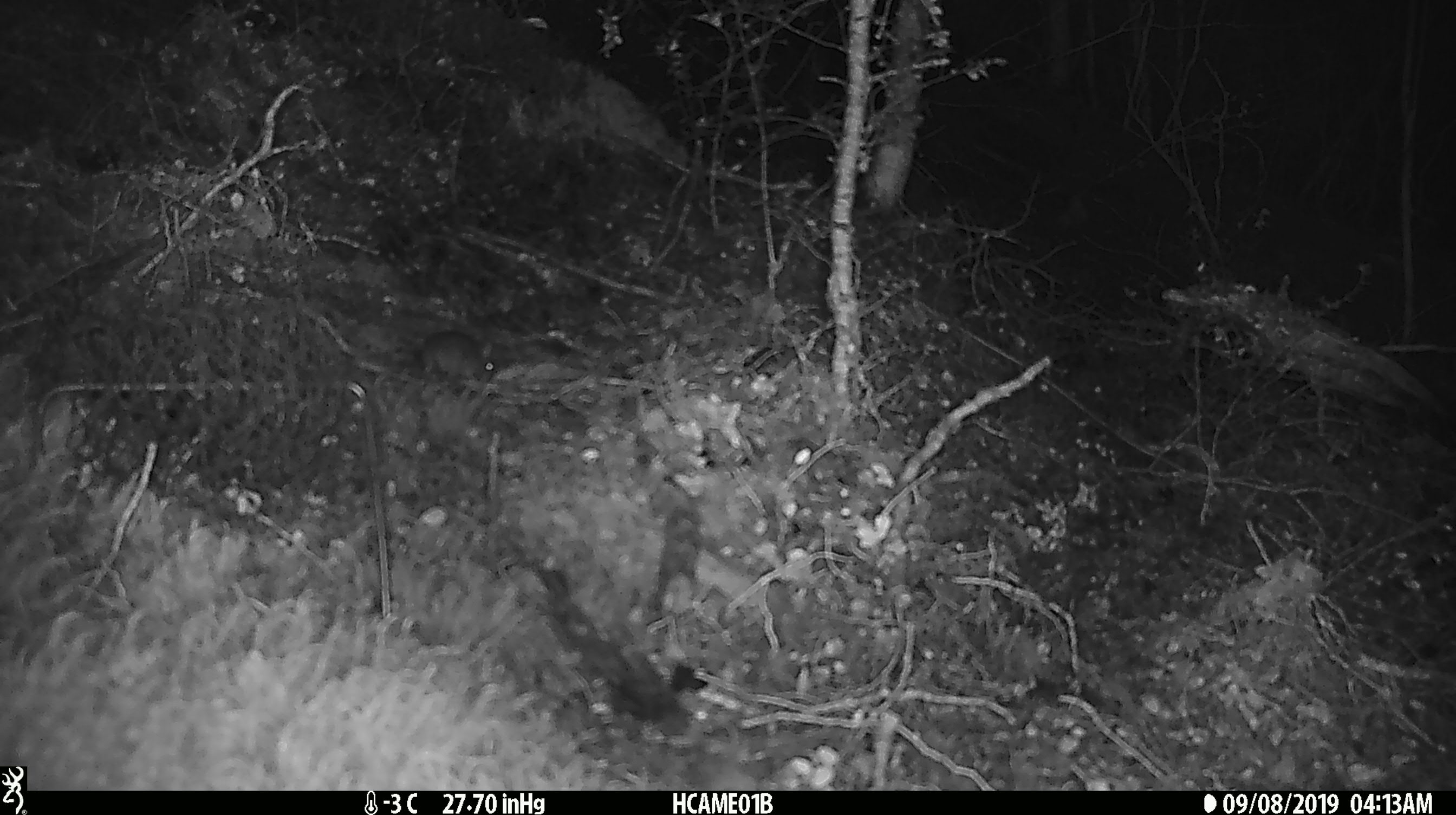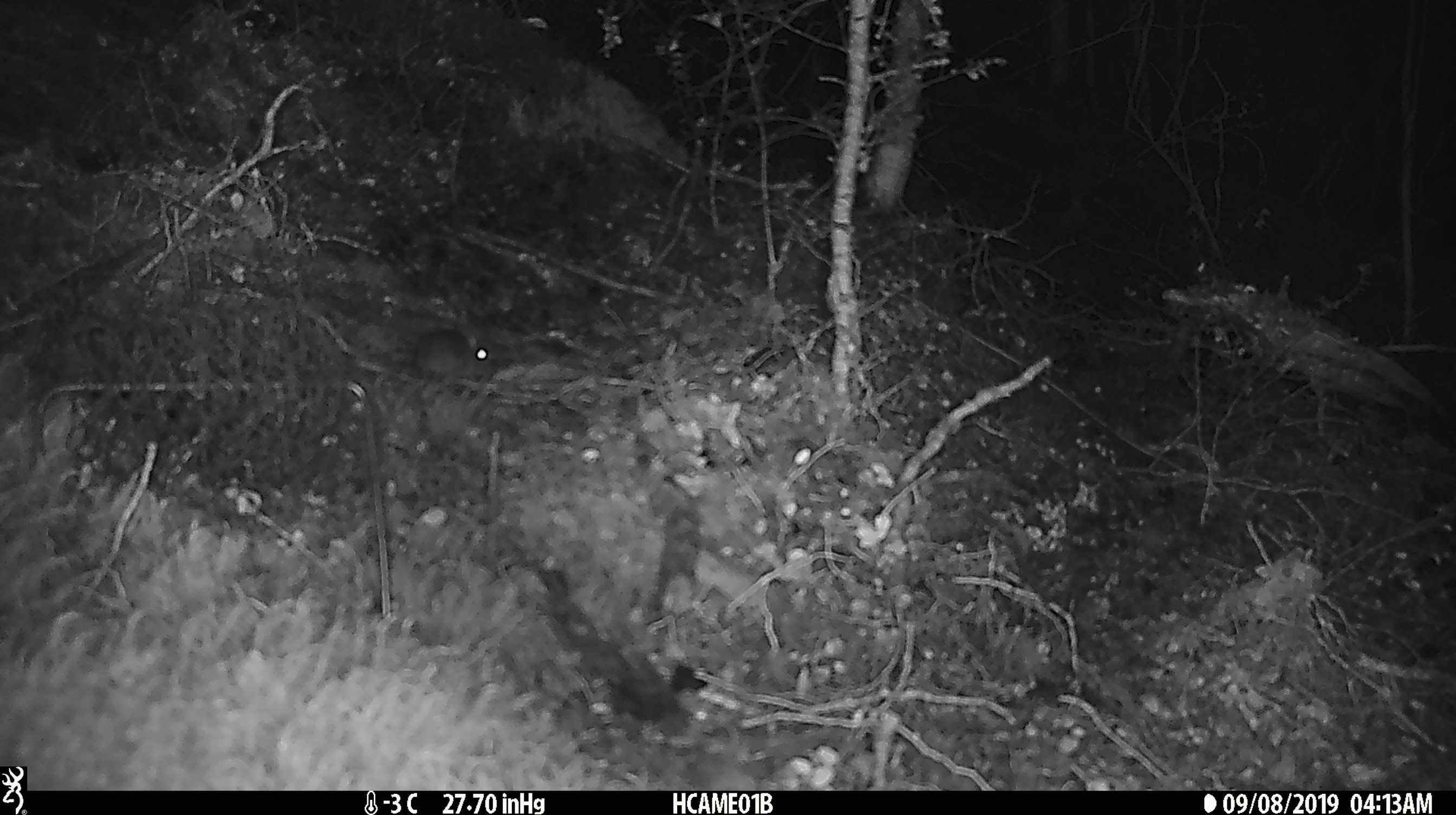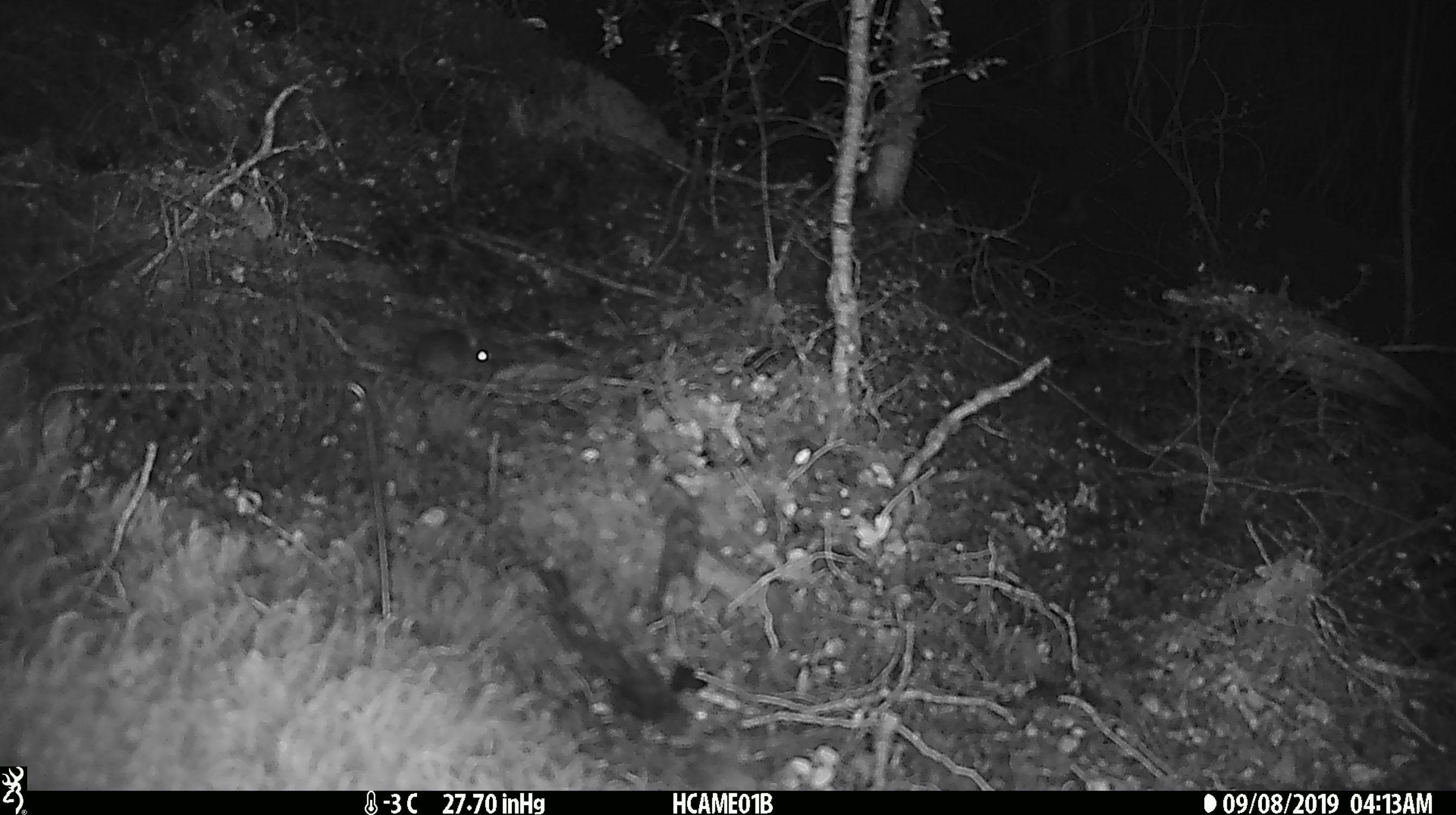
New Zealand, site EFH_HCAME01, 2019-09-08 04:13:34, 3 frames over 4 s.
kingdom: Animalia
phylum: Chordata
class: Mammalia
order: Rodentia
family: Muridae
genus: Mus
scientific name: Mus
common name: mouse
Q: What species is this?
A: Mouse (Mus).